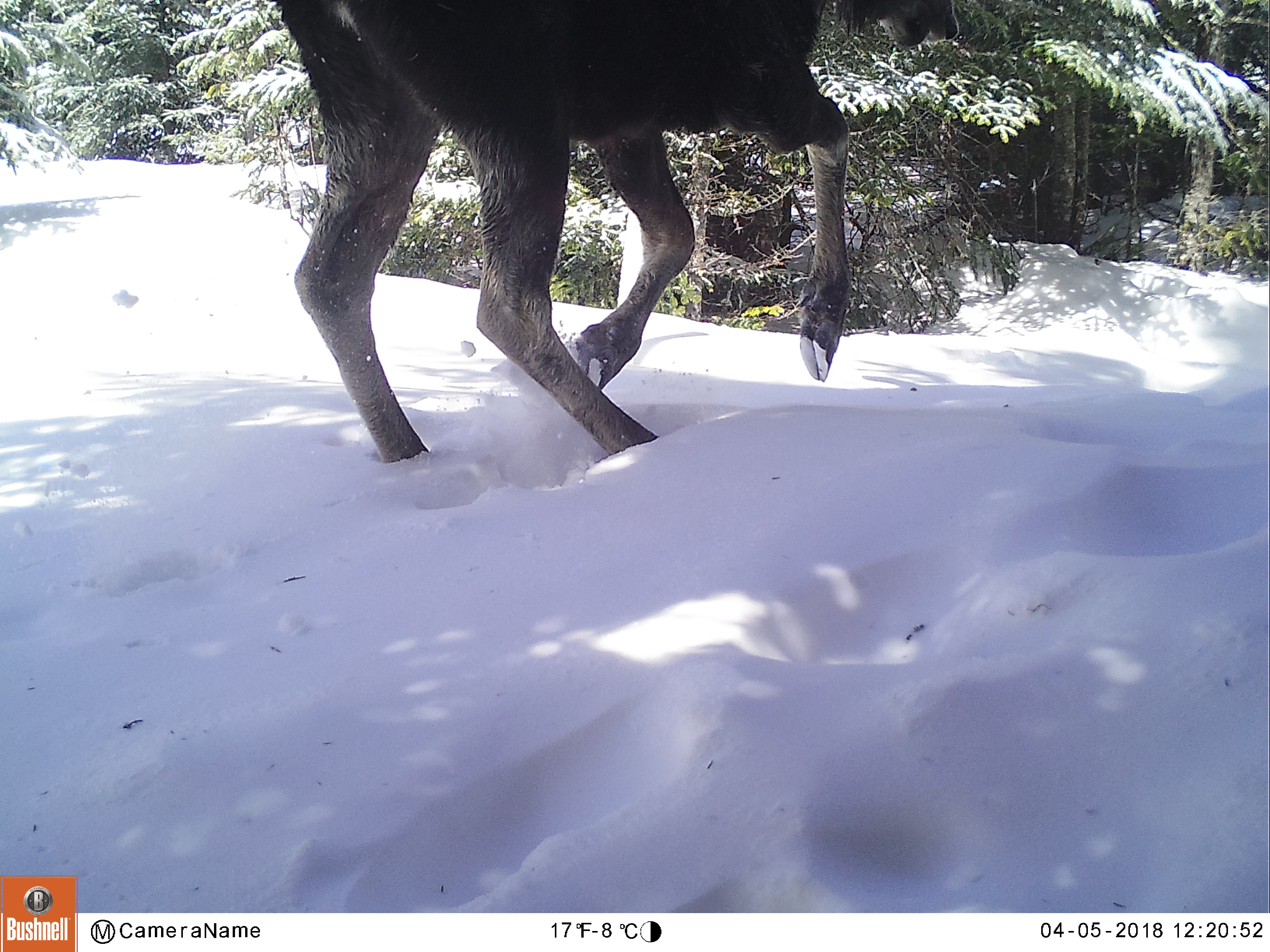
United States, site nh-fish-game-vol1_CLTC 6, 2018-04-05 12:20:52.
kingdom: Animalia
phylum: Chordata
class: Mammalia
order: Artiodactyla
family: Cervidae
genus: Alces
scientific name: Alces alces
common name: moose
Moose (Alces alces).